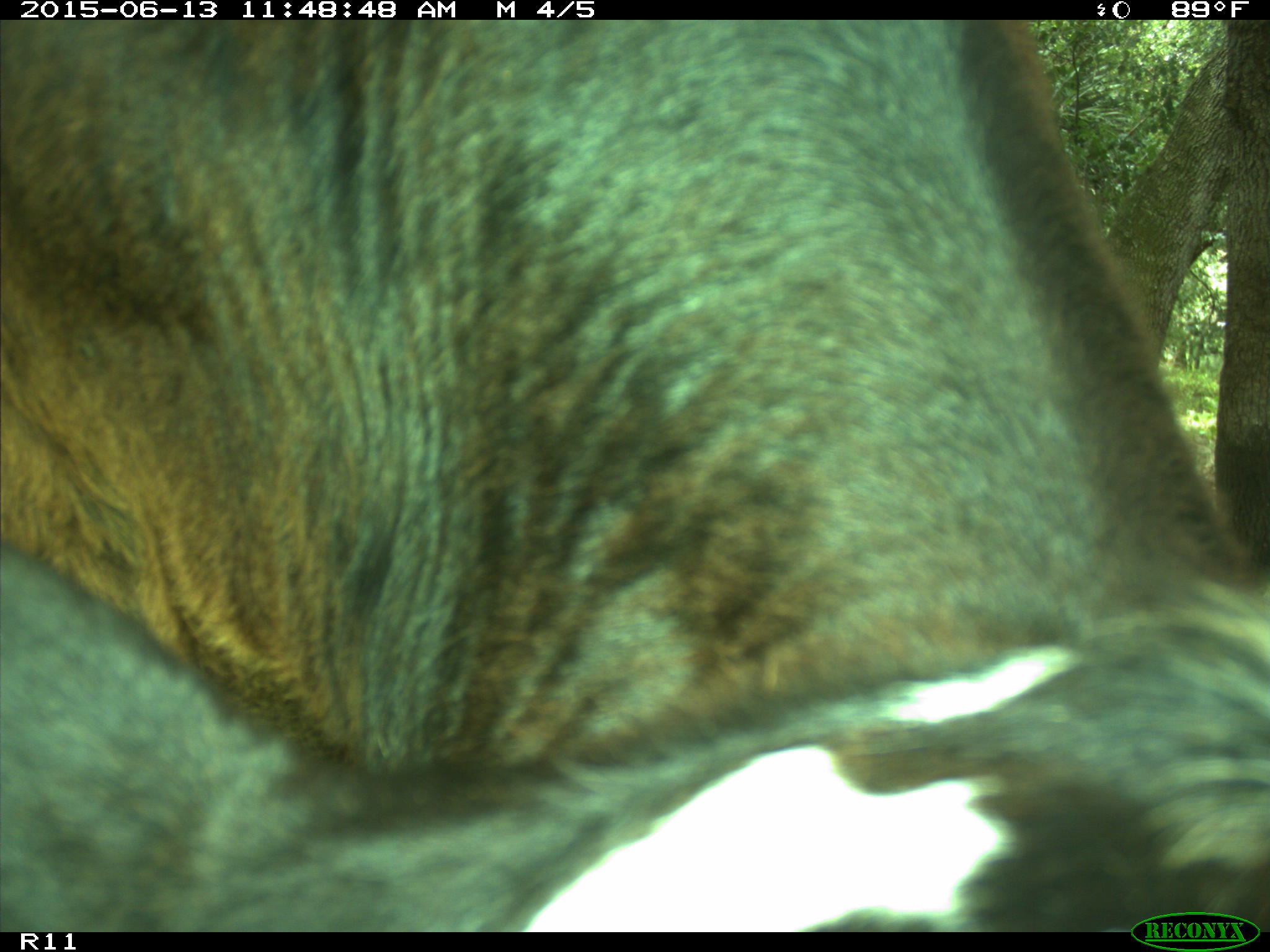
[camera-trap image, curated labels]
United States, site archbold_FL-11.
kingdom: Animalia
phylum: Chordata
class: Mammalia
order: Artiodactyla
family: Bovidae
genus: Bos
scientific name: Bos taurus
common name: domestic cow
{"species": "Bos taurus (domestic cow)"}